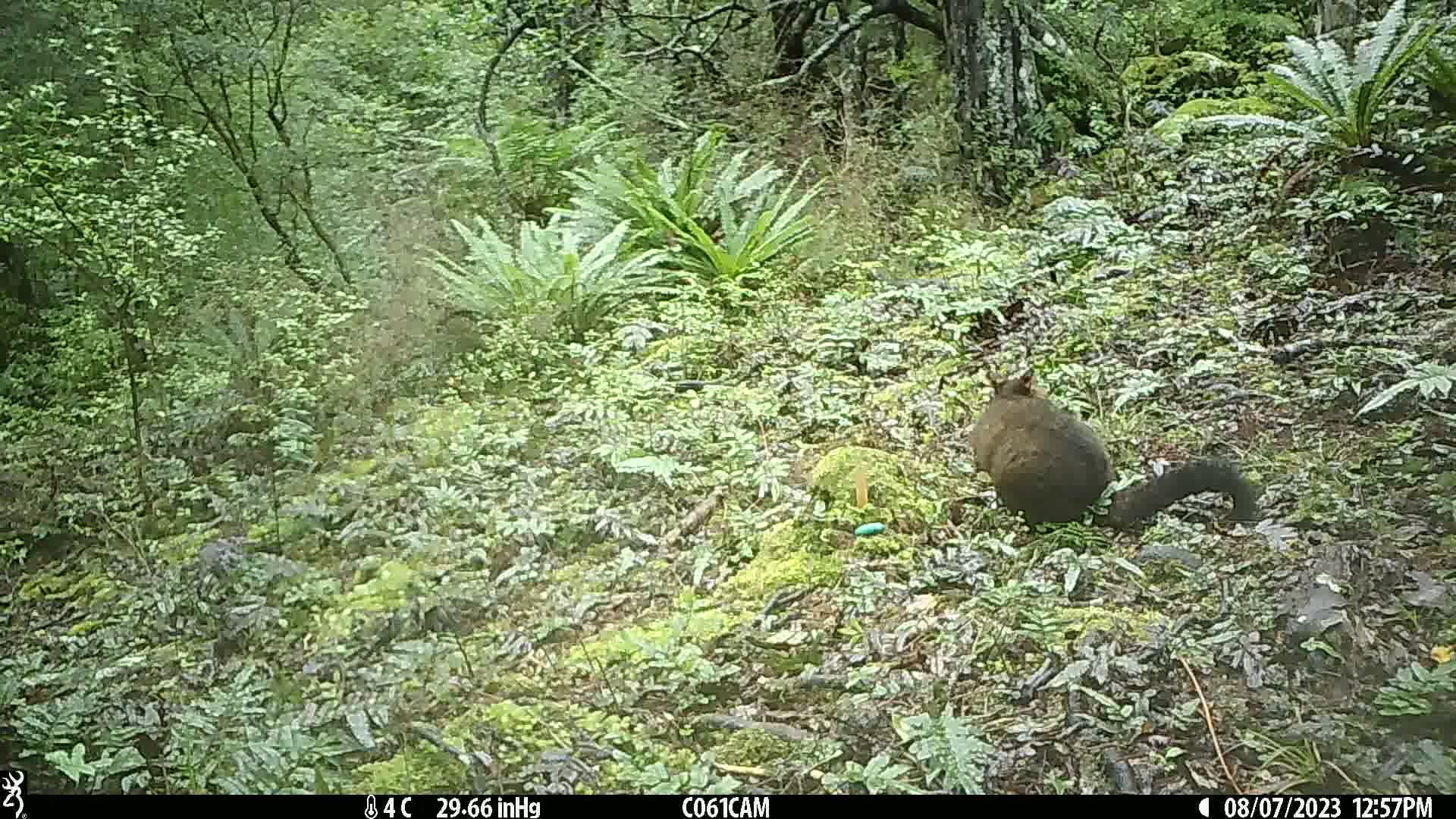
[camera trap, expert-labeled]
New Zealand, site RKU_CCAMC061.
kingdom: Animalia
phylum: Chordata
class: Mammalia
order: Diprotodontia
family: Phalangeridae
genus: Trichosurus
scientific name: Trichosurus vulpecula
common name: common brushtail possum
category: possum